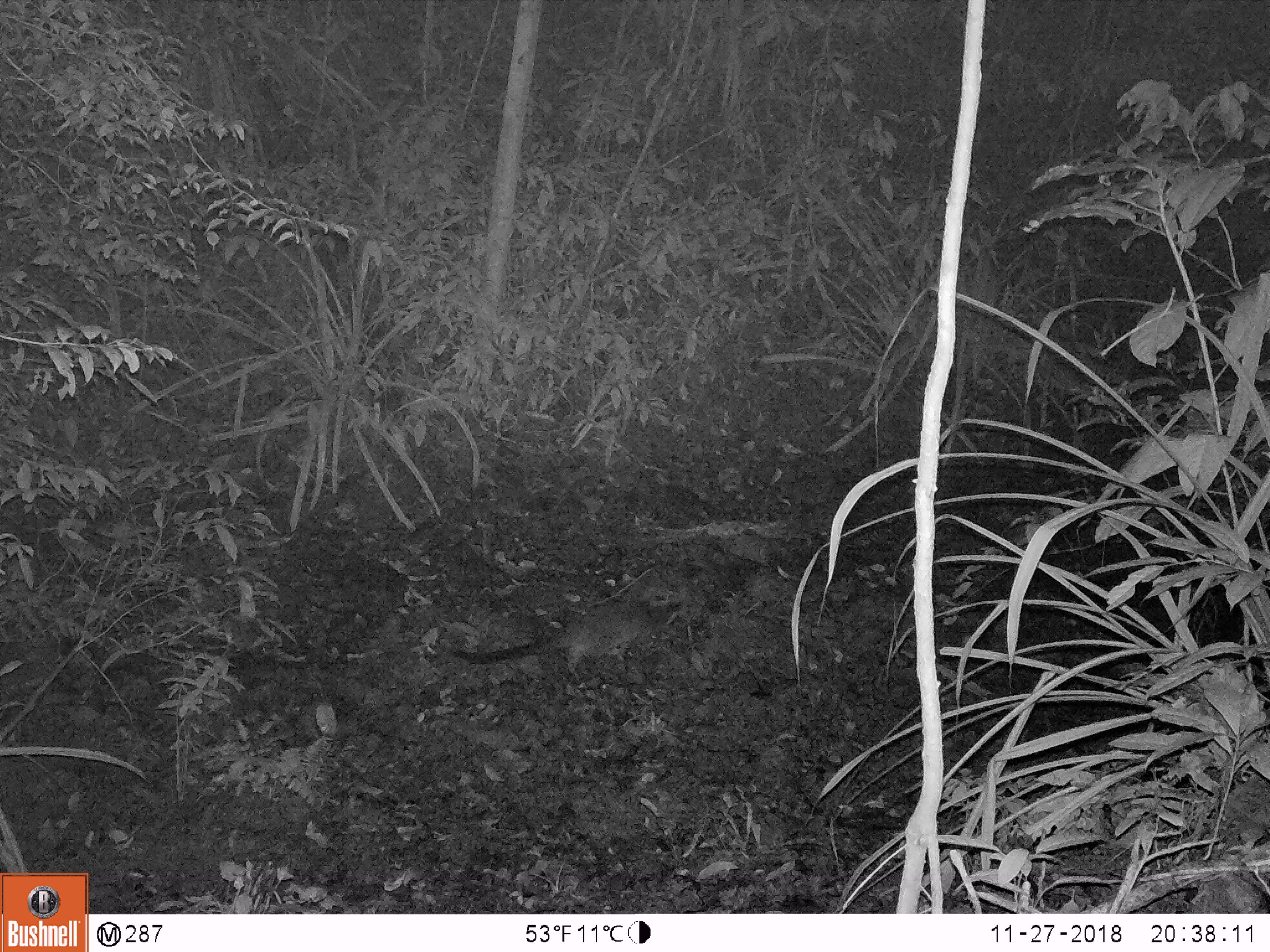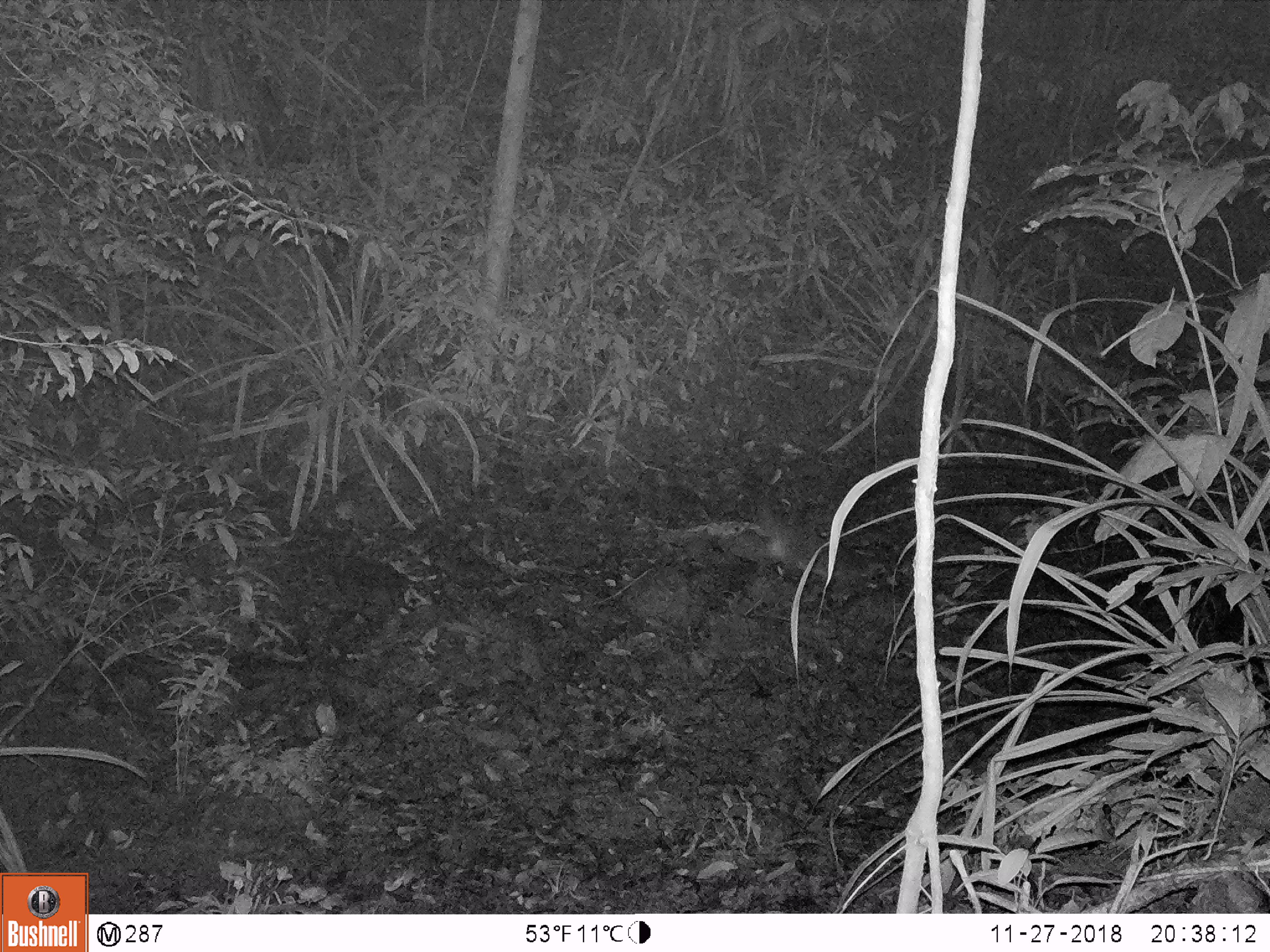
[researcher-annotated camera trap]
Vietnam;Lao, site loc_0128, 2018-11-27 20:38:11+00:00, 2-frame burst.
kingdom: Animalia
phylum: Chordata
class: Mammalia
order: Carnivora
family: Viverridae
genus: Paguma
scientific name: Paguma larvata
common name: masked palm civet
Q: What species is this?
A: Masked palm civet (Paguma larvata).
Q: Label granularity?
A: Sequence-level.